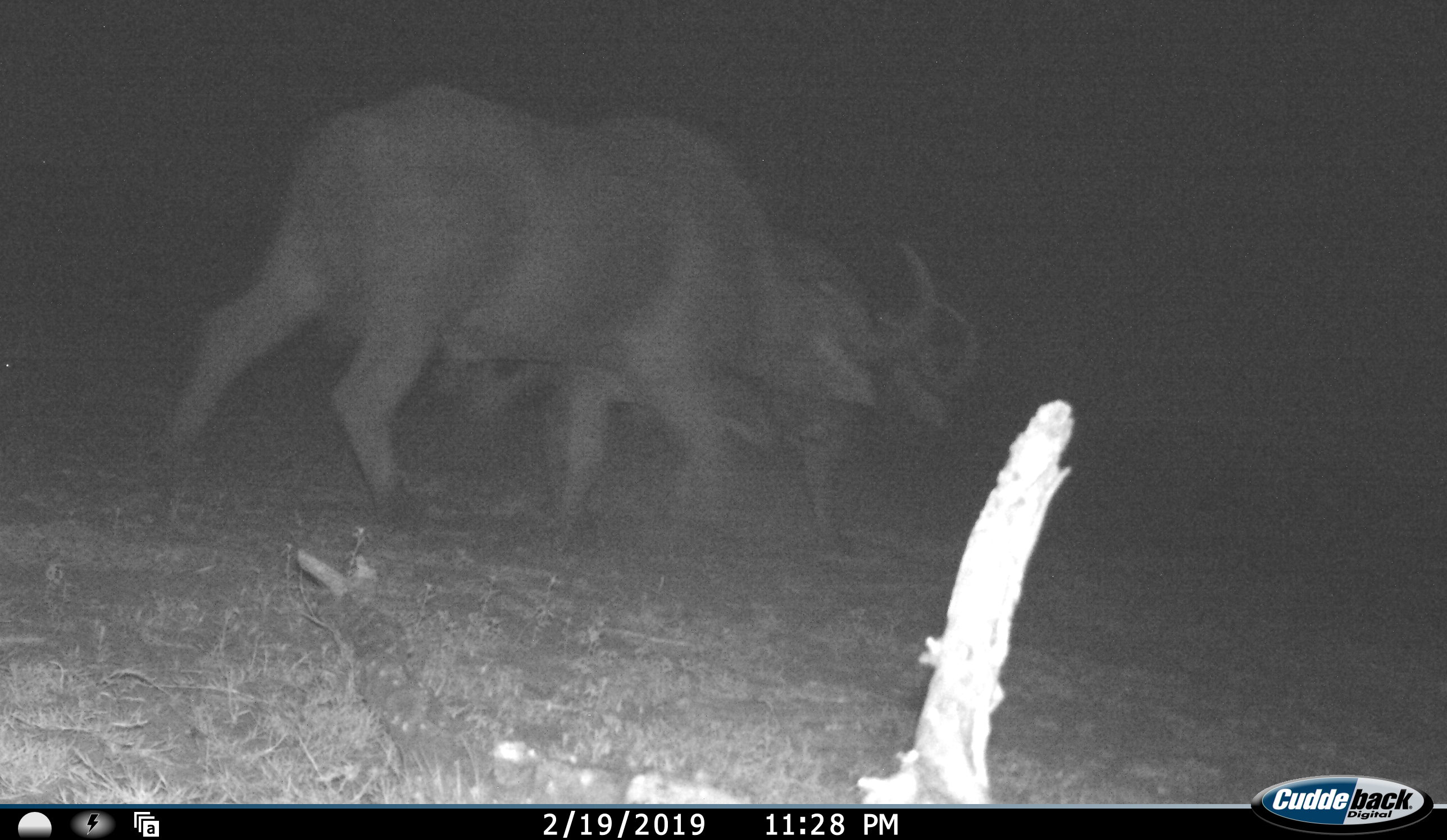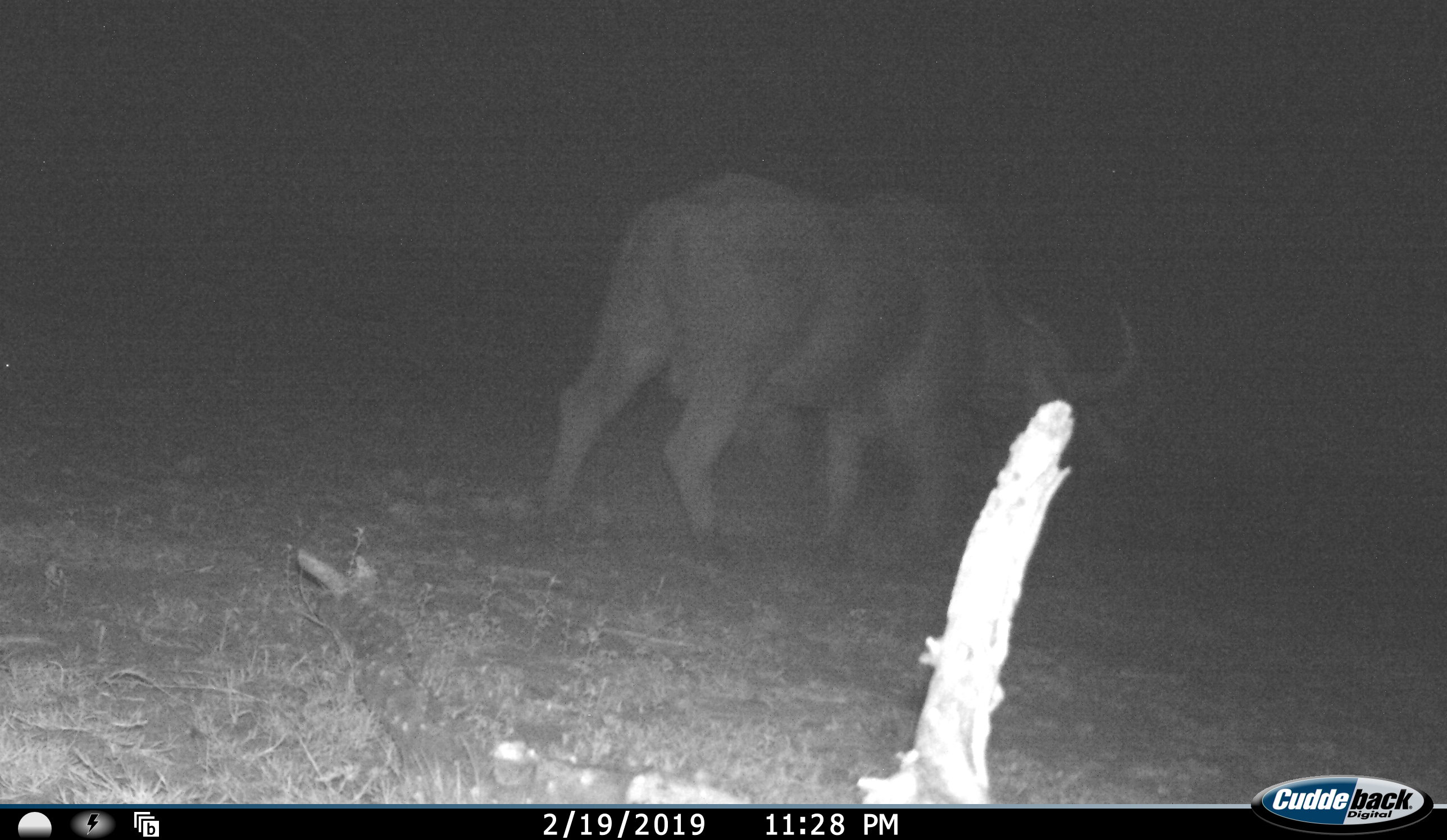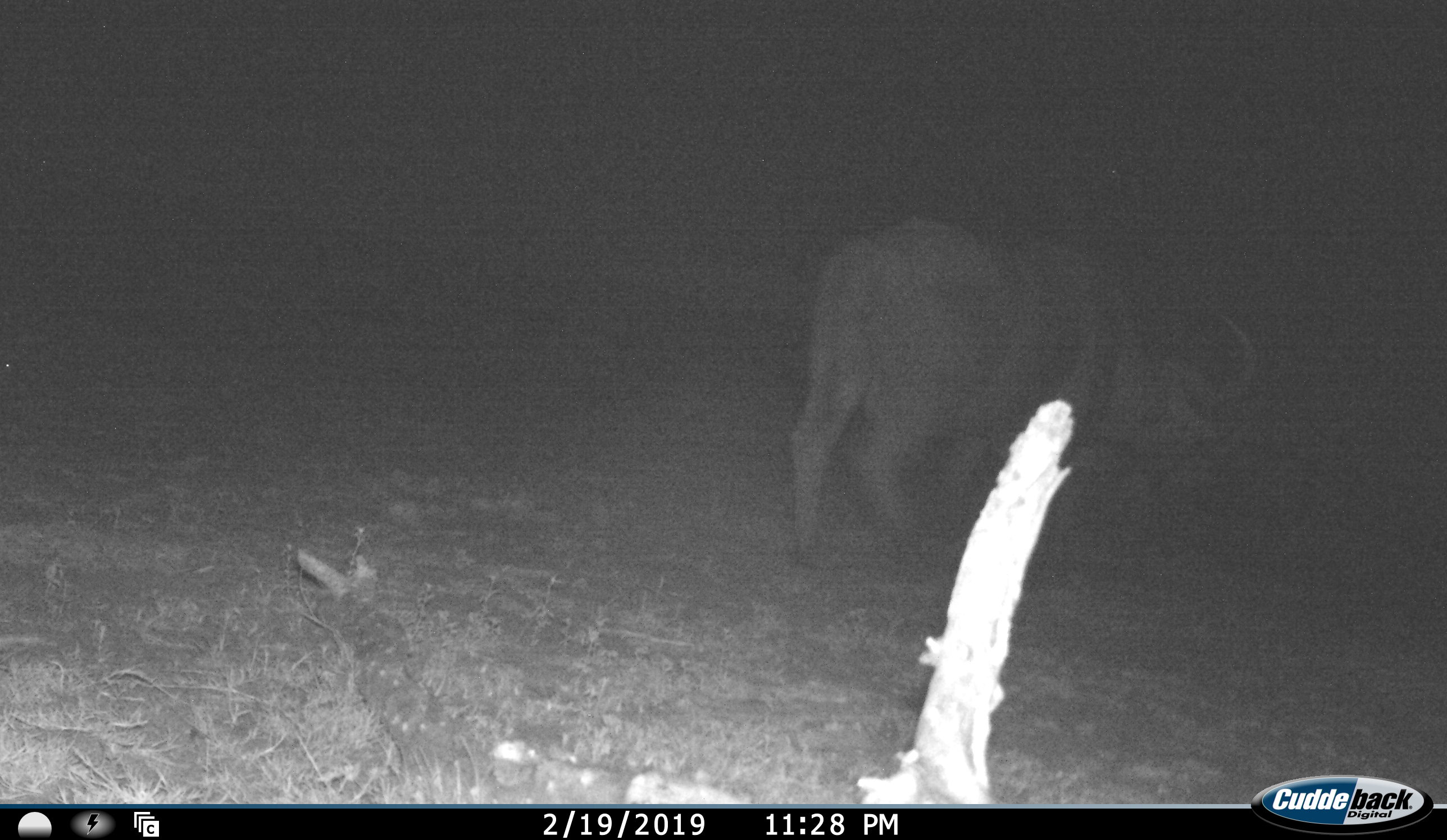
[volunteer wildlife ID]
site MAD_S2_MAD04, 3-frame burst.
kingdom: Animalia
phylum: Chordata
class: Mammalia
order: Artiodactyla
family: Bovidae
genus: Syncerus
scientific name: Syncerus caffer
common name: african buffalo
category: buffalo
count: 2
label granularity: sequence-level